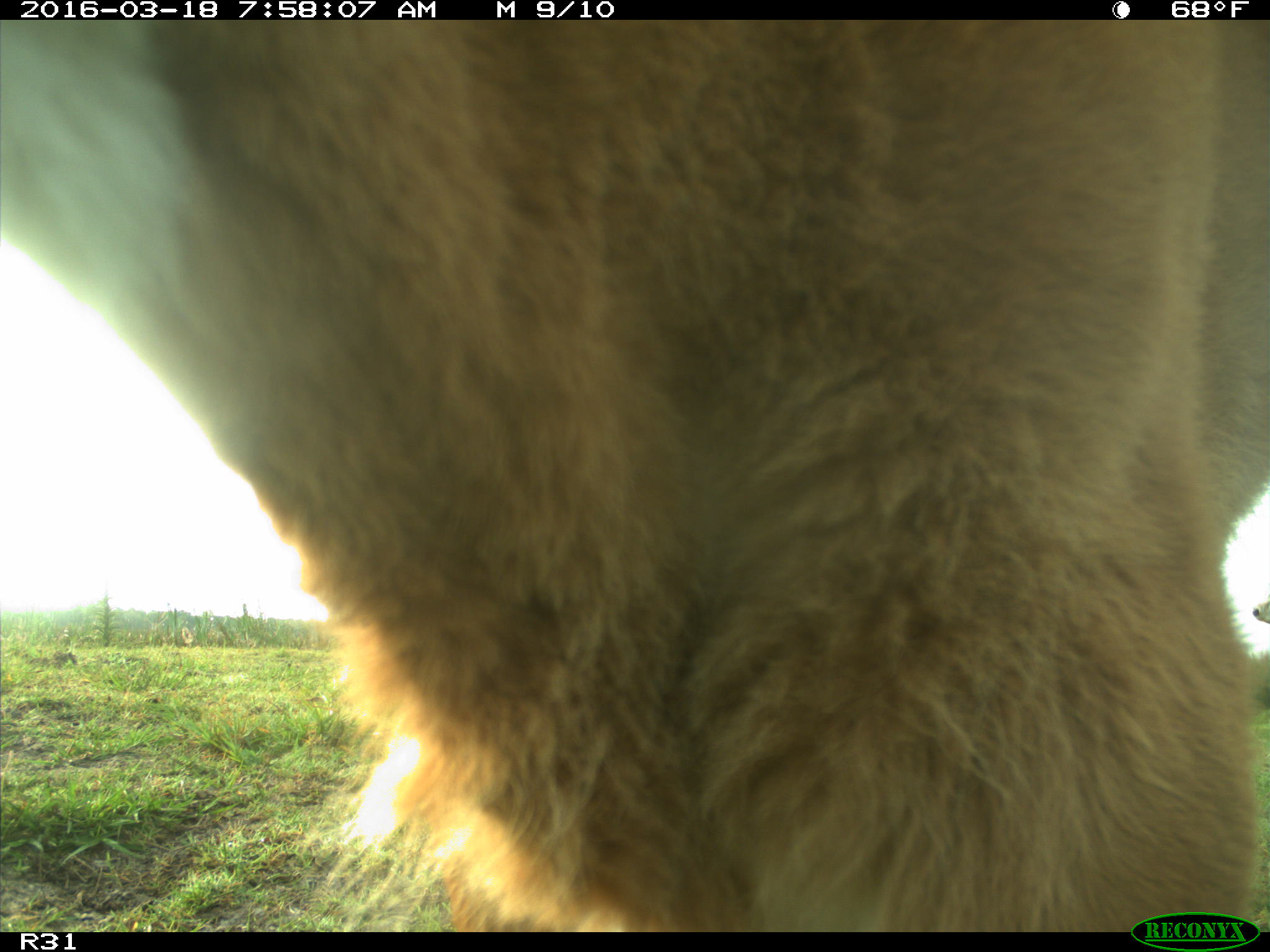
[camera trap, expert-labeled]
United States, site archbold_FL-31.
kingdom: Animalia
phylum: Chordata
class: Mammalia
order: Artiodactyla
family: Bovidae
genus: Bos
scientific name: Bos taurus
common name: domestic cow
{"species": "Bos taurus (domestic cow)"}